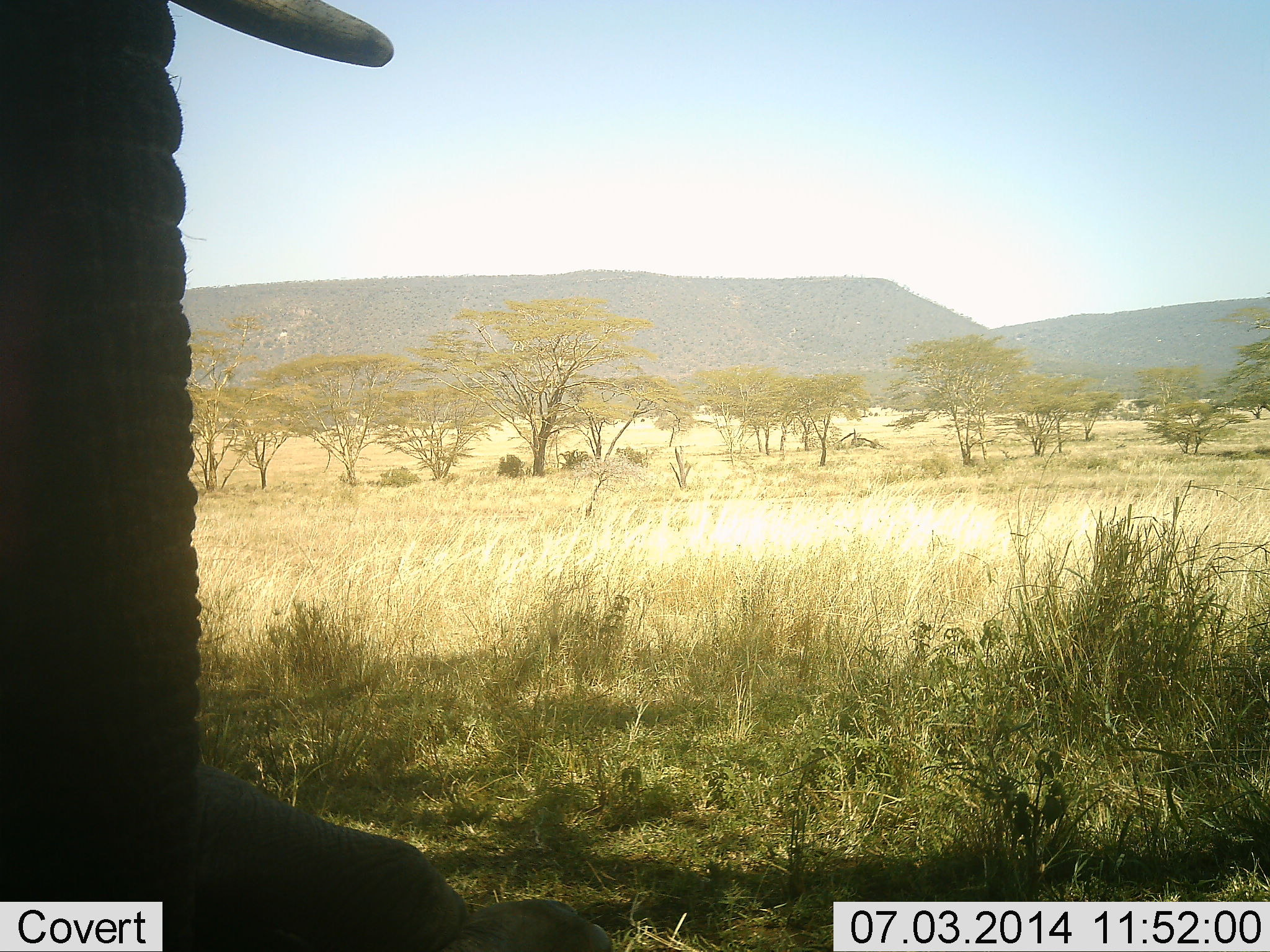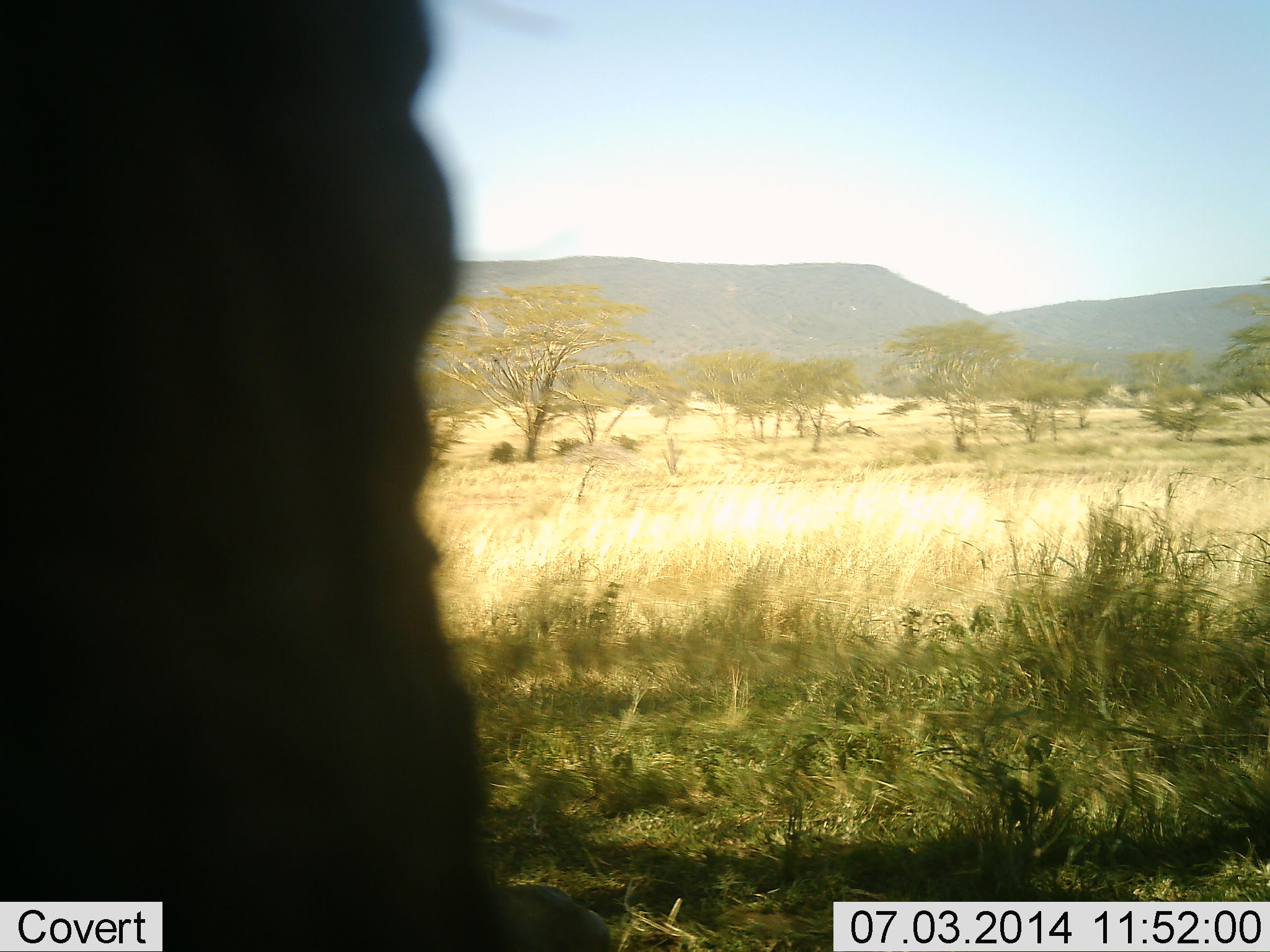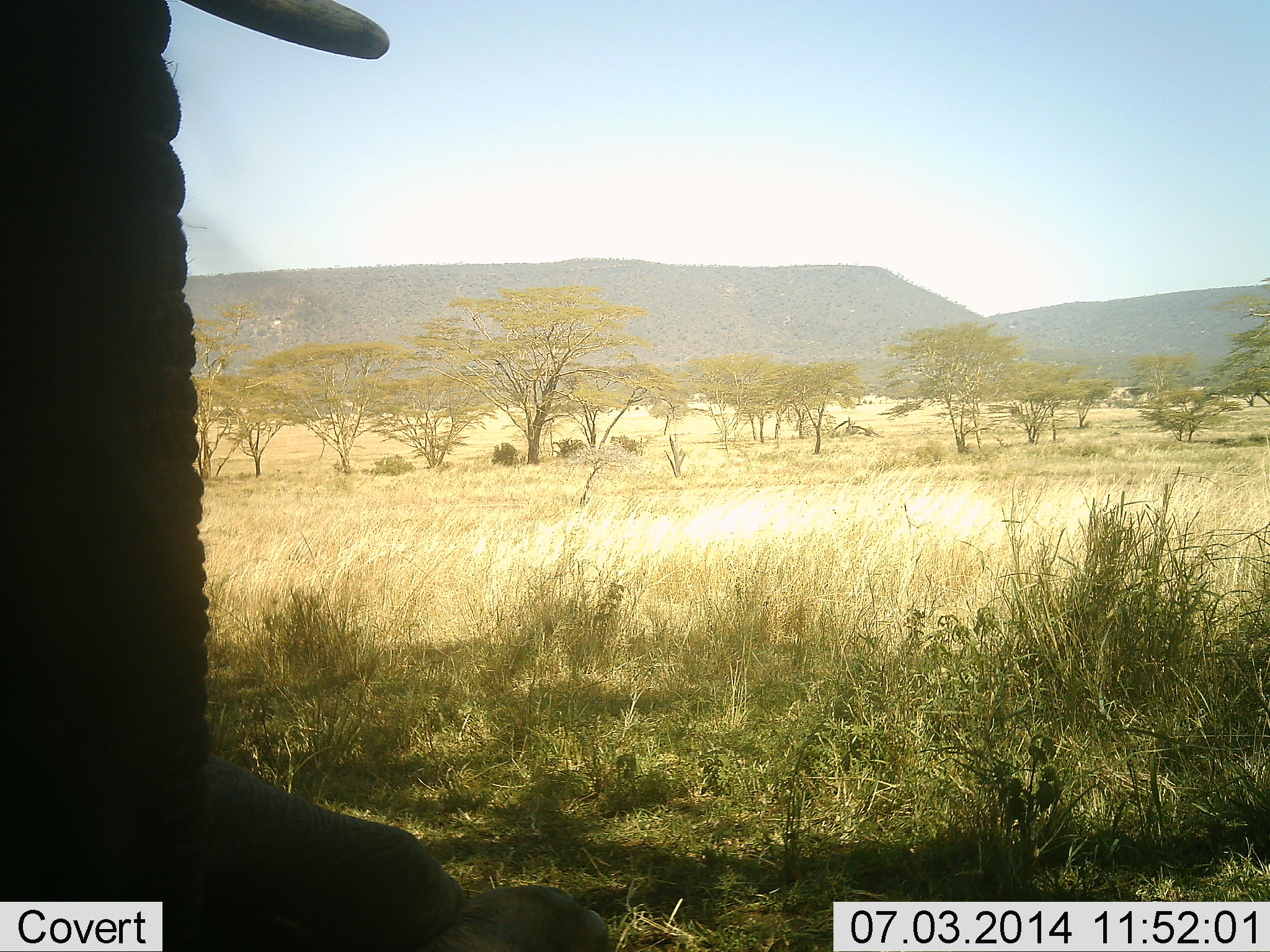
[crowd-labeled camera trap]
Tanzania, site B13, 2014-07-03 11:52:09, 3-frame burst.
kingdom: Animalia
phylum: Chordata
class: Mammalia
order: Proboscidea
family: Elephantidae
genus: Loxodonta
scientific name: Loxodonta africana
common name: african bush elephant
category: elephant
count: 1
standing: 80%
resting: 20%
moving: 30%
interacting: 0%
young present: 10%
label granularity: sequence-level